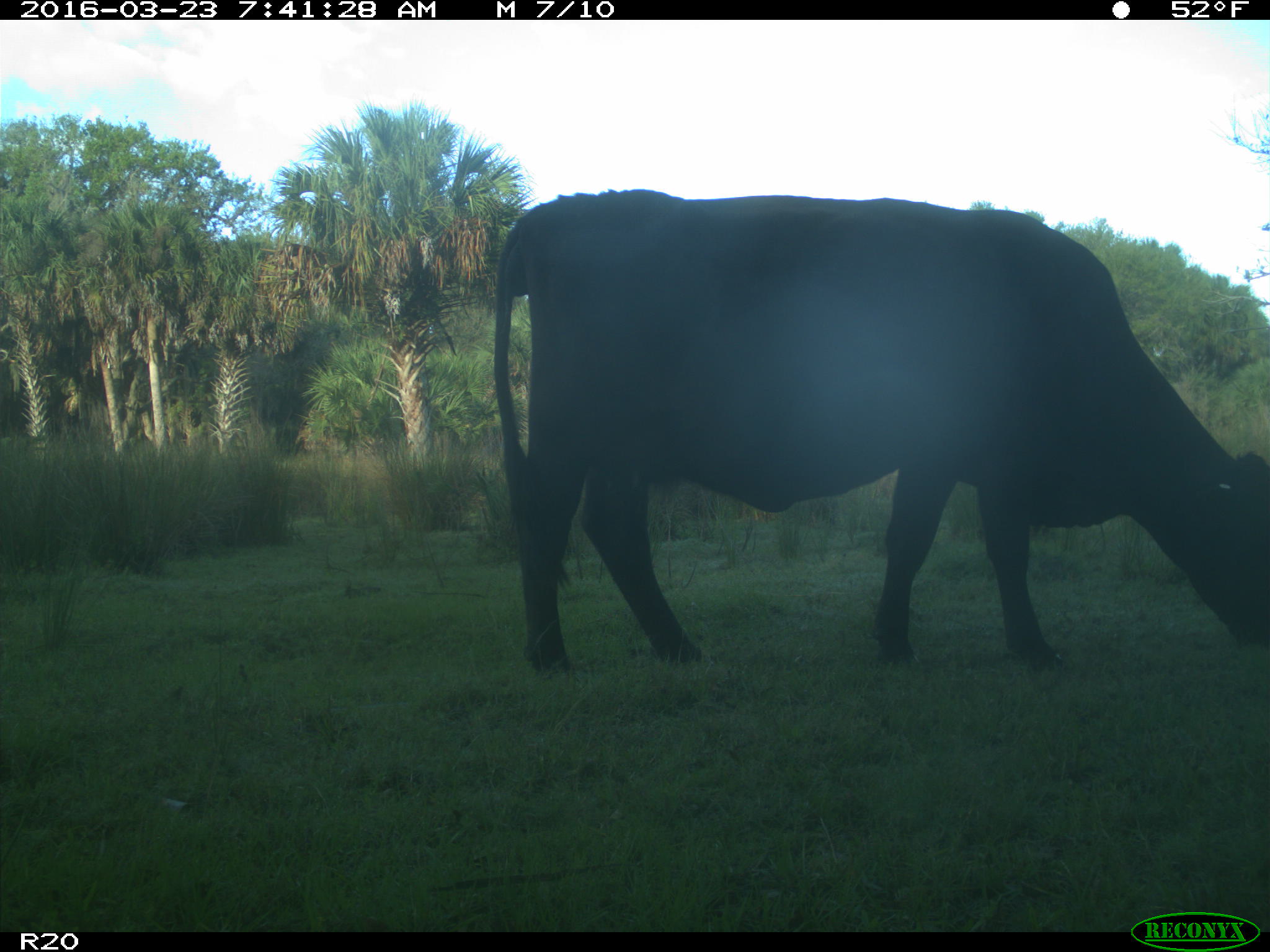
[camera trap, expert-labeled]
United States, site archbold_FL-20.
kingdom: Animalia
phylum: Chordata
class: Mammalia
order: Artiodactyla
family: Bovidae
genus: Bos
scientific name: Bos taurus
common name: domestic cow